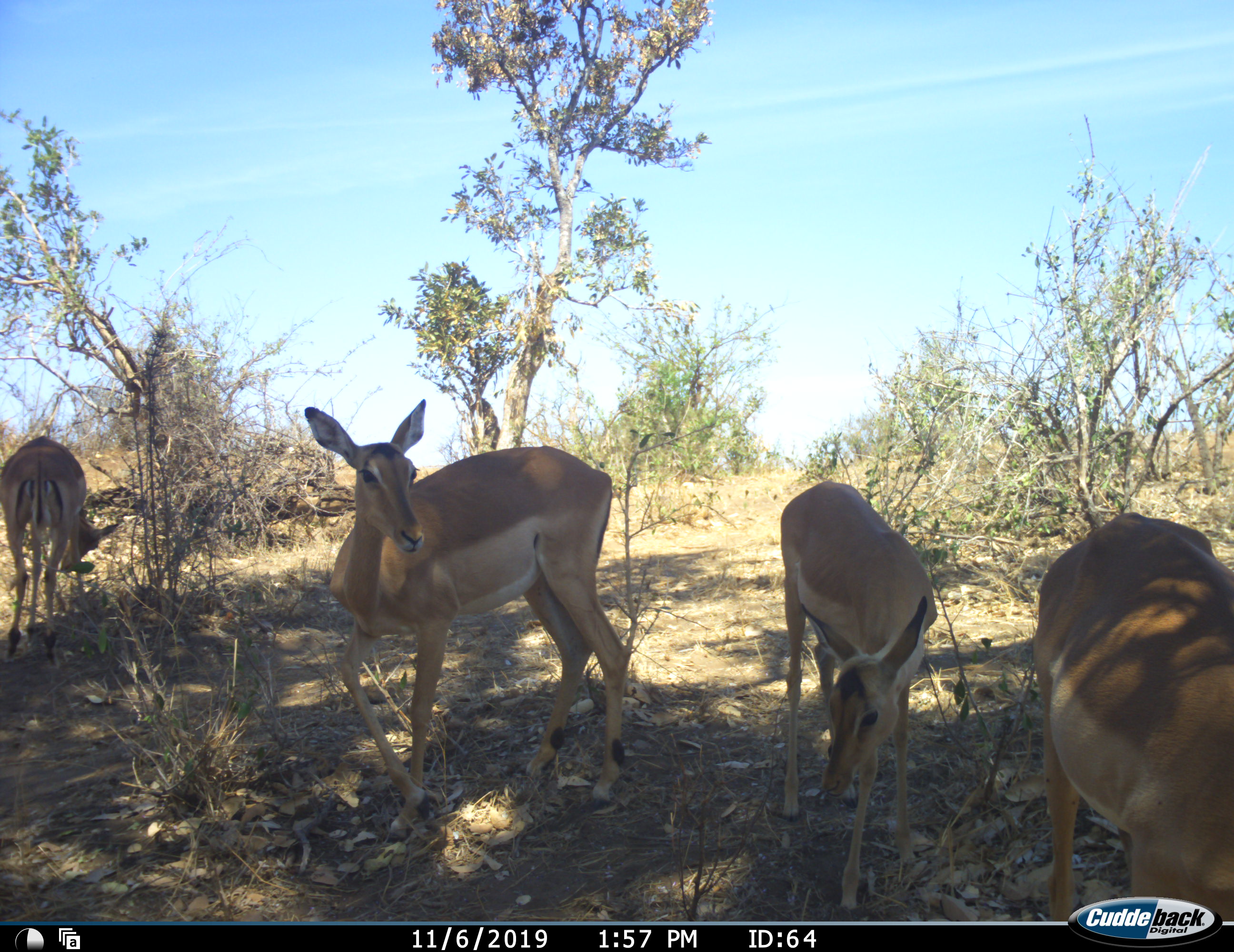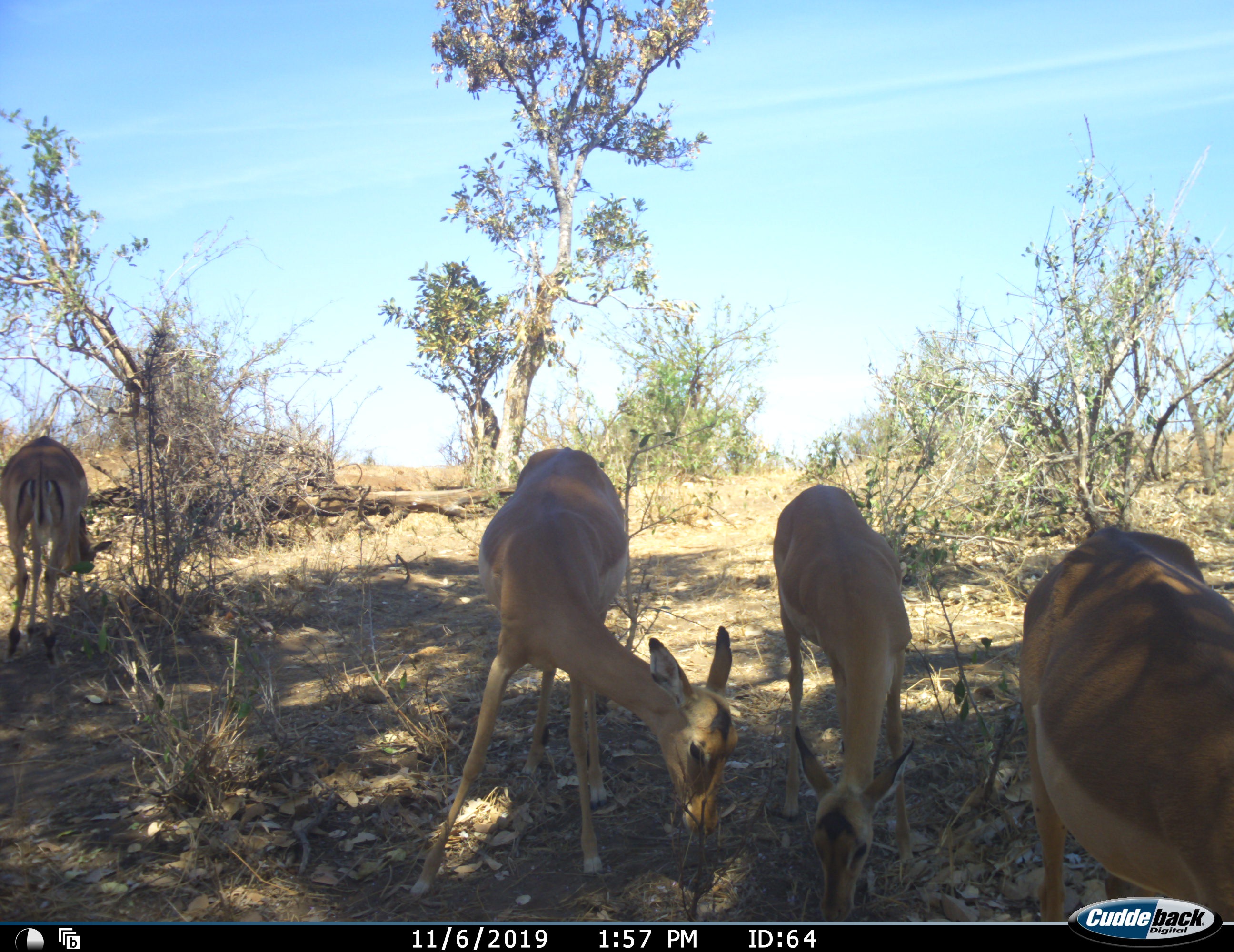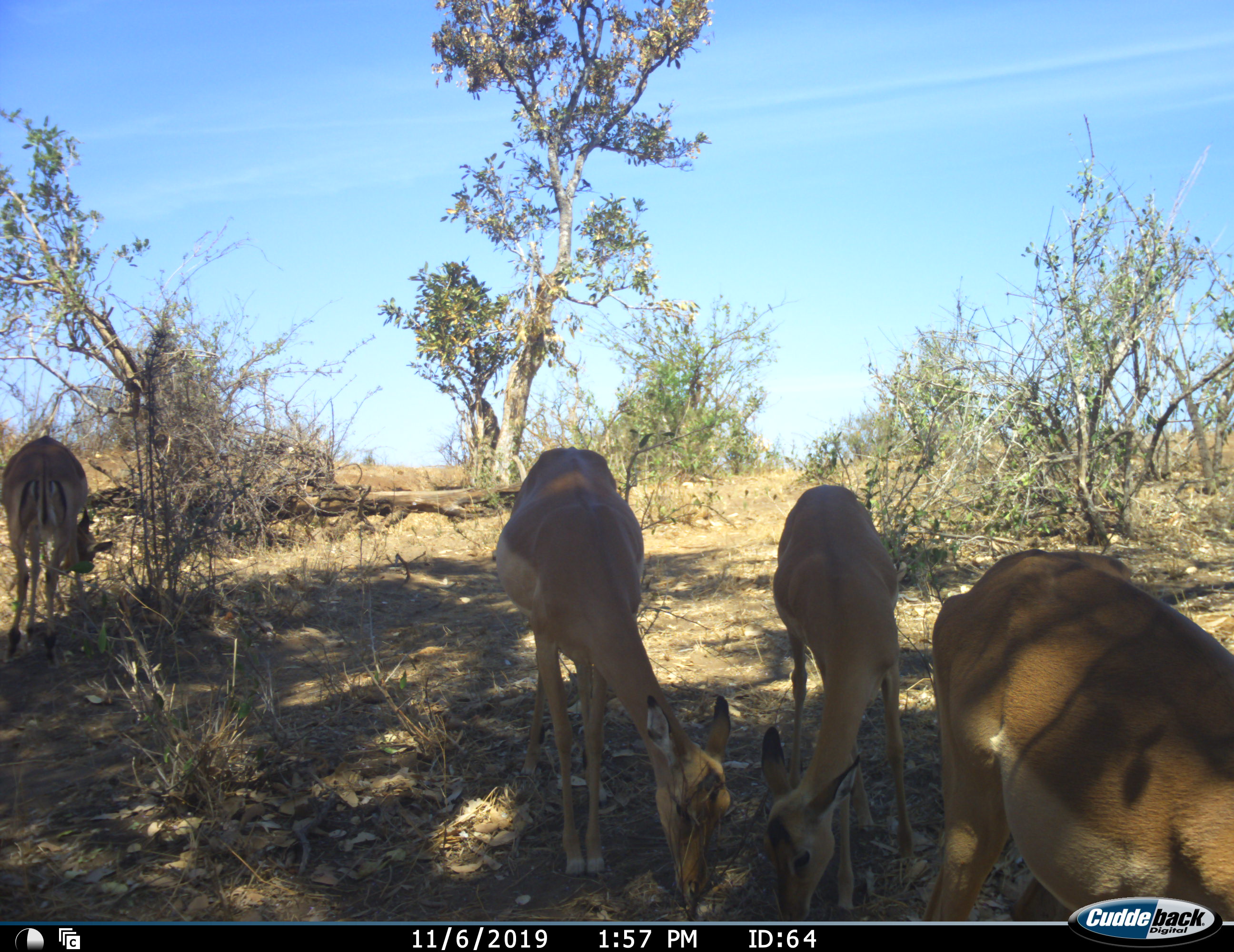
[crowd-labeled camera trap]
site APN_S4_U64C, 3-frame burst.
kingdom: Animalia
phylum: Chordata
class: Mammalia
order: Artiodactyla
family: Bovidae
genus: Aepyceros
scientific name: Aepyceros melampus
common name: impala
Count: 4.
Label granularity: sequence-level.